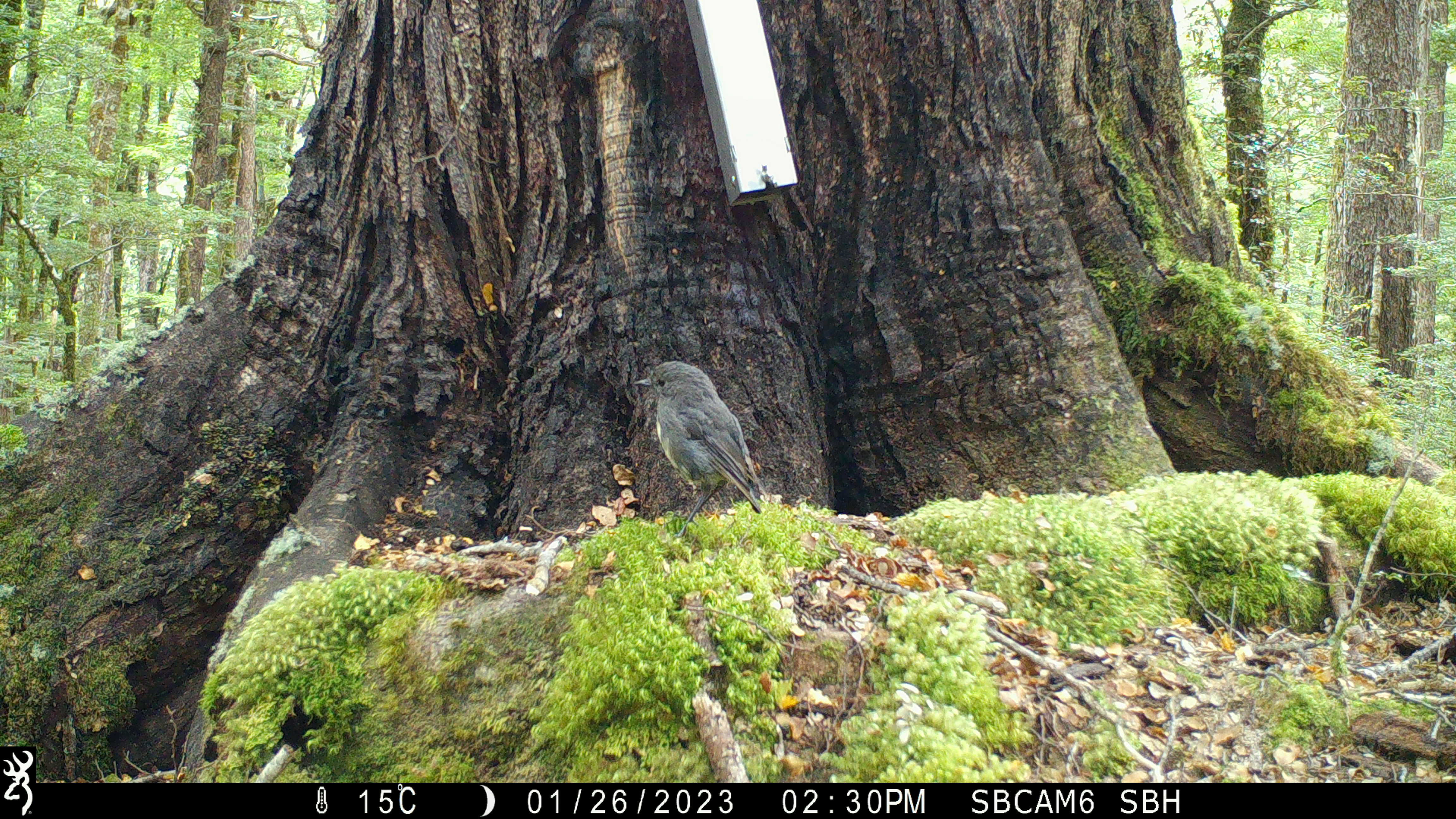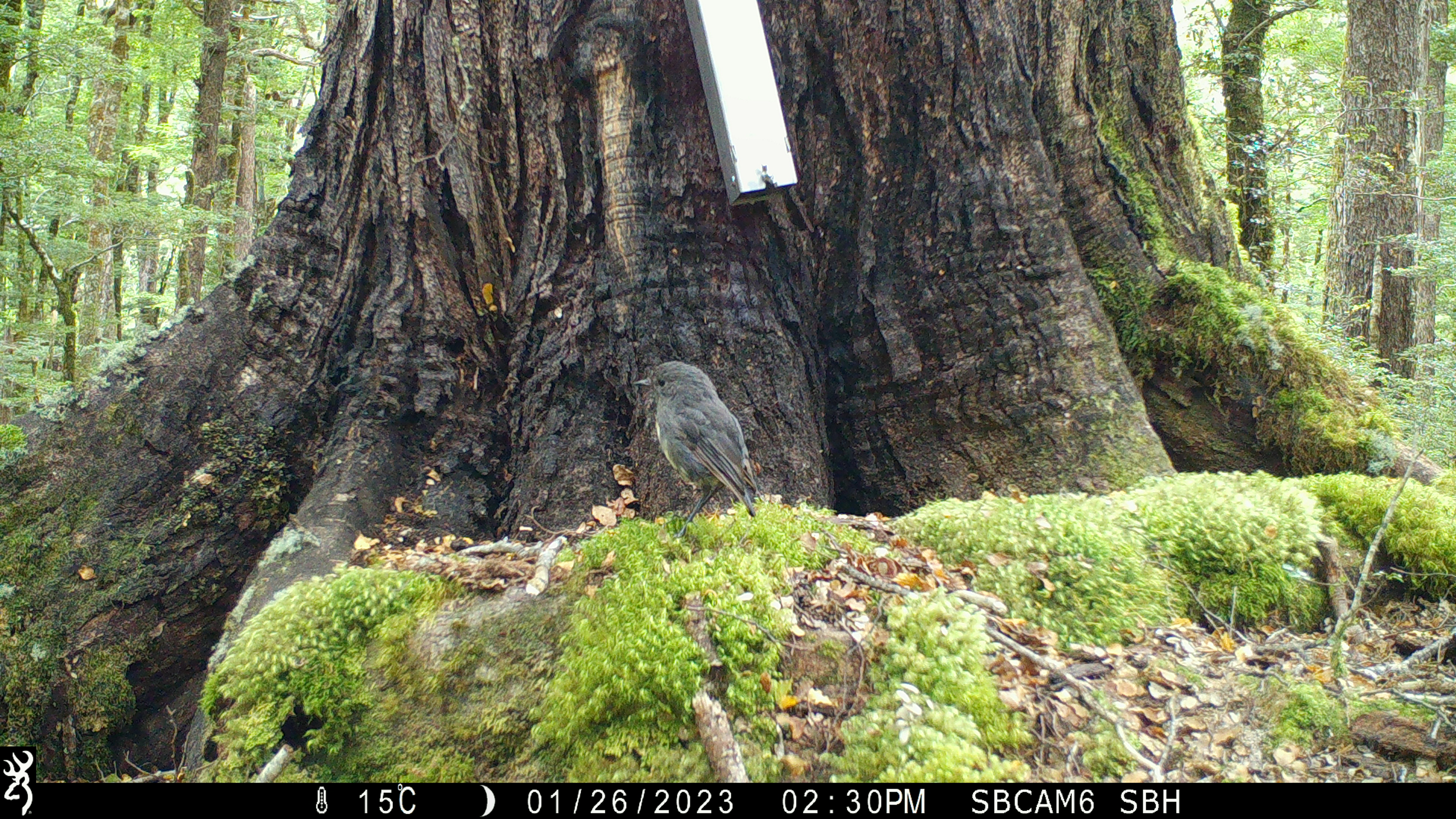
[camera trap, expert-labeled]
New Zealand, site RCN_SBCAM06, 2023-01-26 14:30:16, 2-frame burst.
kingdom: Animalia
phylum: Chordata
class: Aves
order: Passeriformes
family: Petroicidae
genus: Petroica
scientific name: Petroica australis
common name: new zealand robin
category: robin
Robin (new zealand robin) (Petroica australis).